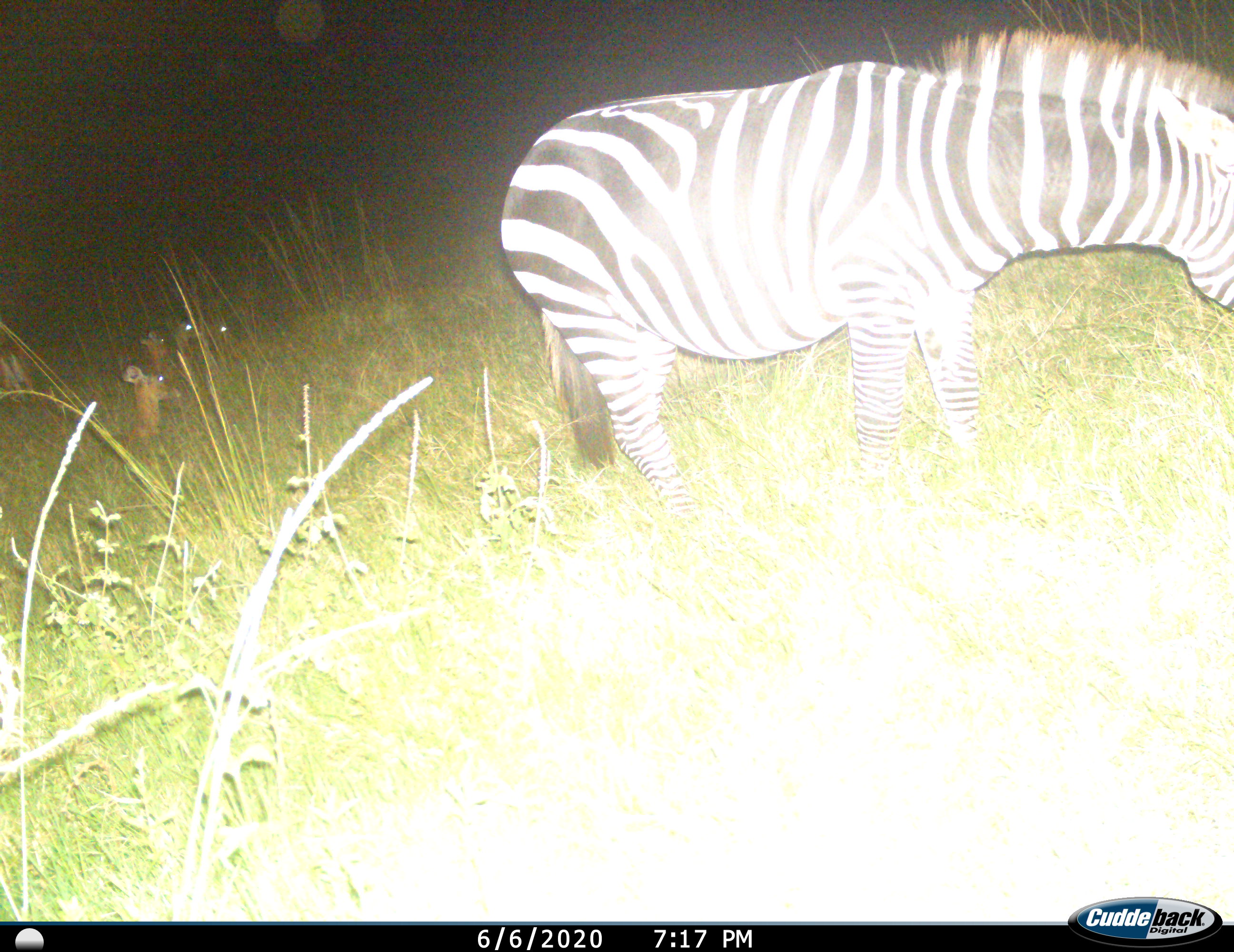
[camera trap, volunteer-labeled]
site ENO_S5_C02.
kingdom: Animalia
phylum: Chordata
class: Mammalia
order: Artiodactyla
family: Bovidae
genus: Aepyceros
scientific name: Aepyceros melampus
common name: impala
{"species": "impala (Aepyceros melampus)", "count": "5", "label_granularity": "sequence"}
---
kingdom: Animalia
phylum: Chordata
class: Mammalia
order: Perissodactyla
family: Equidae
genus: Equus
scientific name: Equus quagga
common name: plains zebra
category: zebraplains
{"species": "zebraplains (plains zebra) (Equus quagga)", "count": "1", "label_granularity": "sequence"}